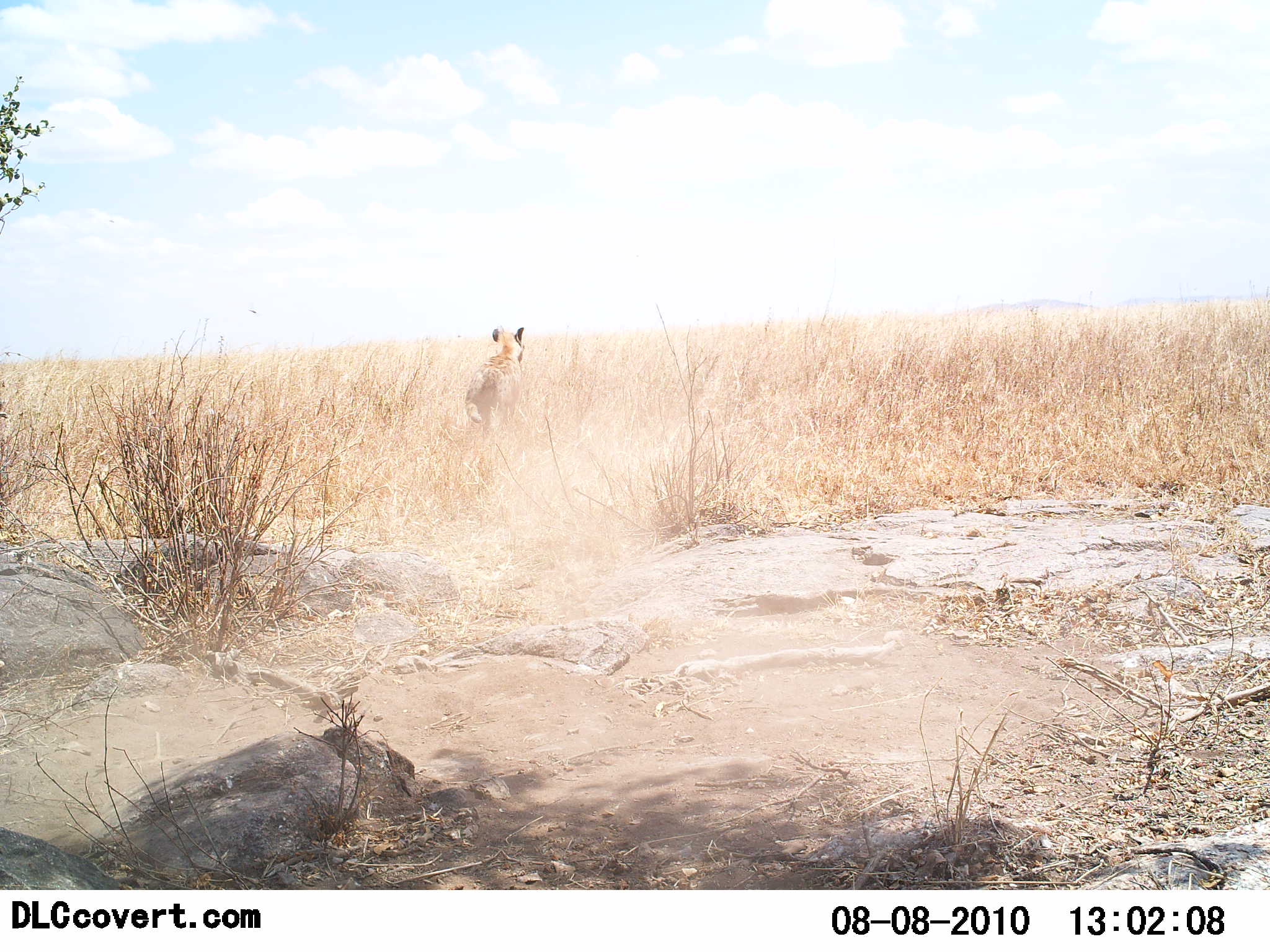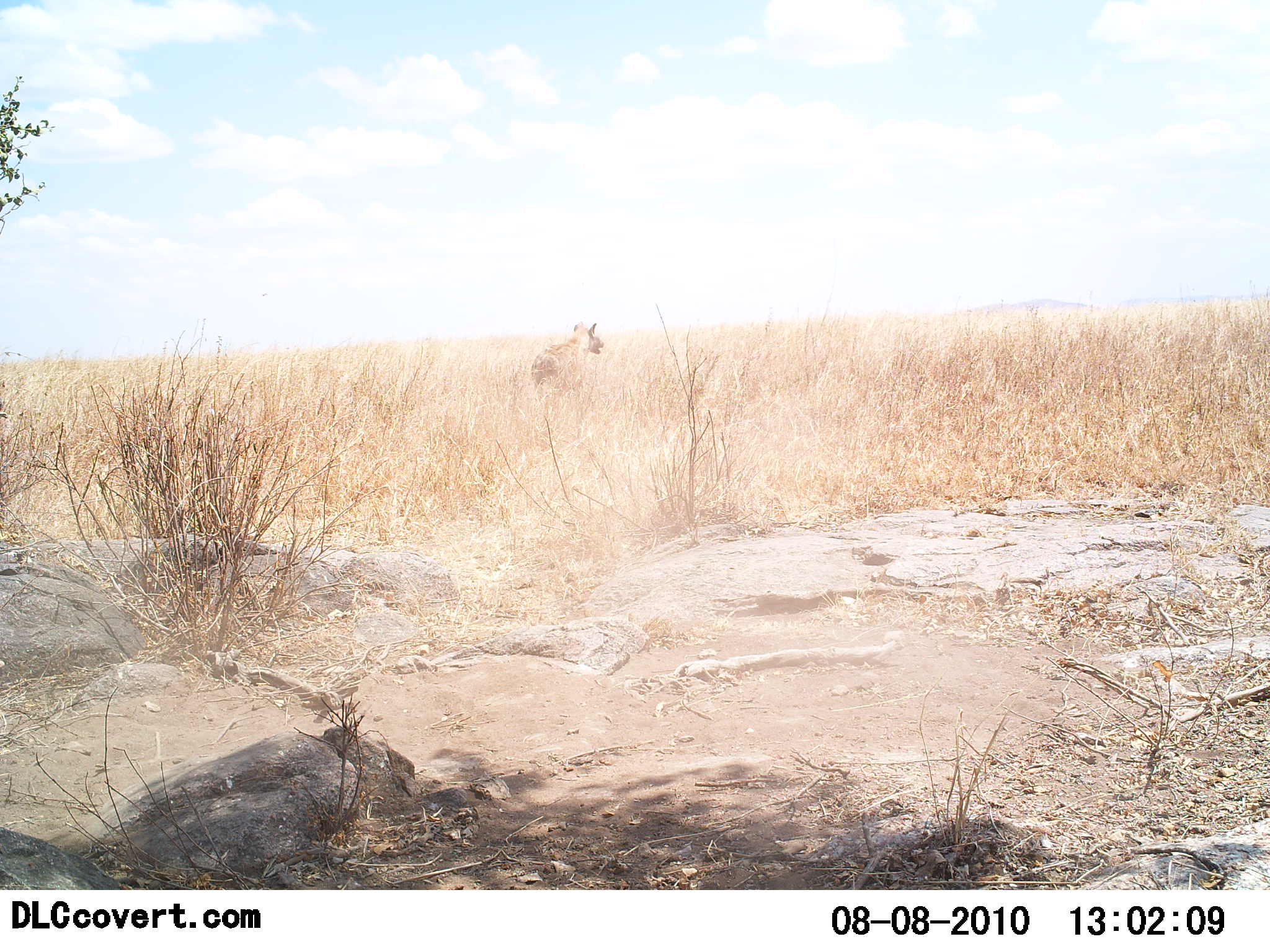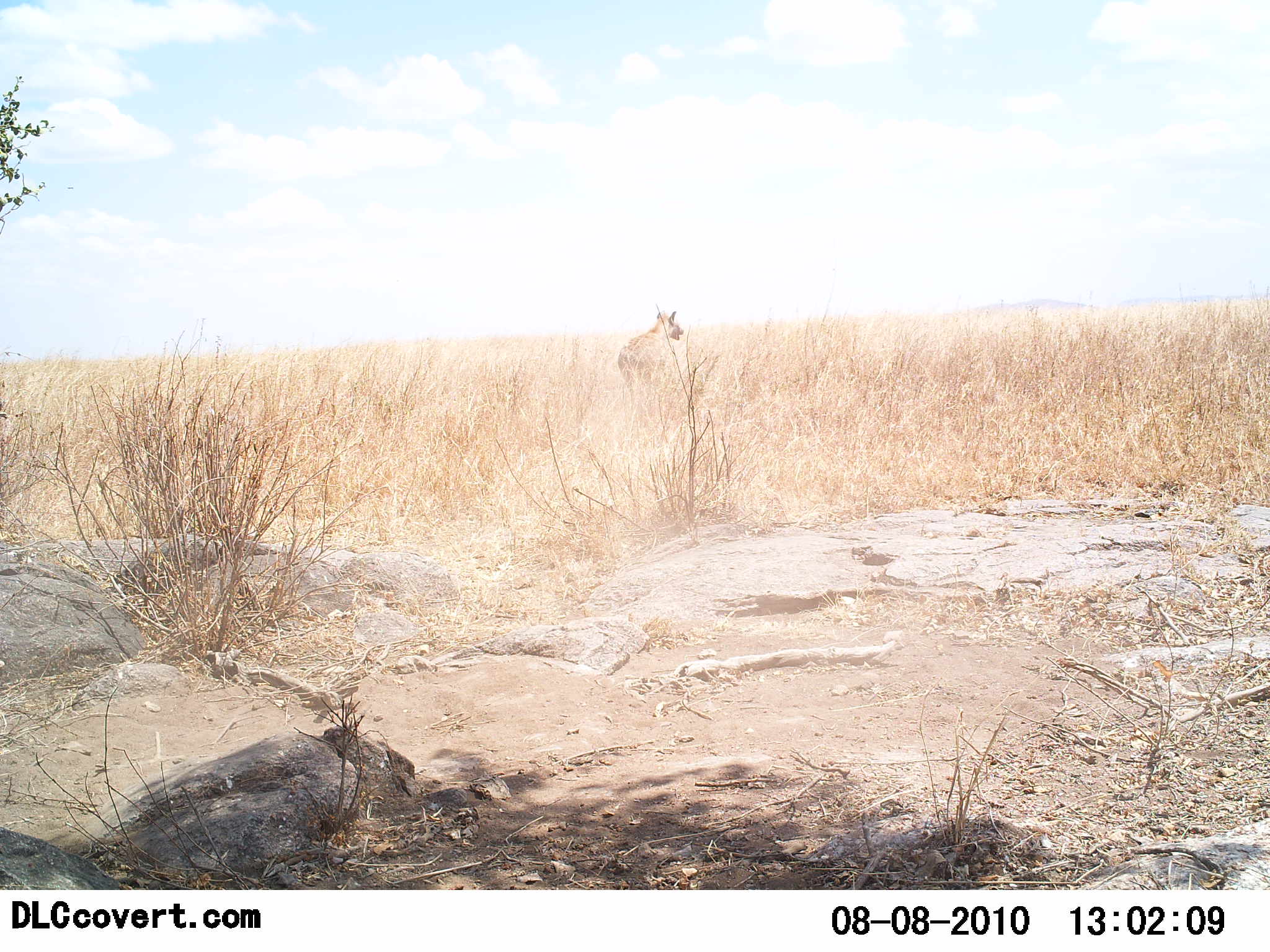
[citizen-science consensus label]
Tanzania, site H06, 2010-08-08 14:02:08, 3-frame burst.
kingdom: Animalia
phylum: Chordata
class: Mammalia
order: Carnivora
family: Hyaenidae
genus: Crocuta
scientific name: Crocuta crocuta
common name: spotted hyena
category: hyenaspotted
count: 1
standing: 6%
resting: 0%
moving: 94%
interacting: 0%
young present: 0%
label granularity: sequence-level